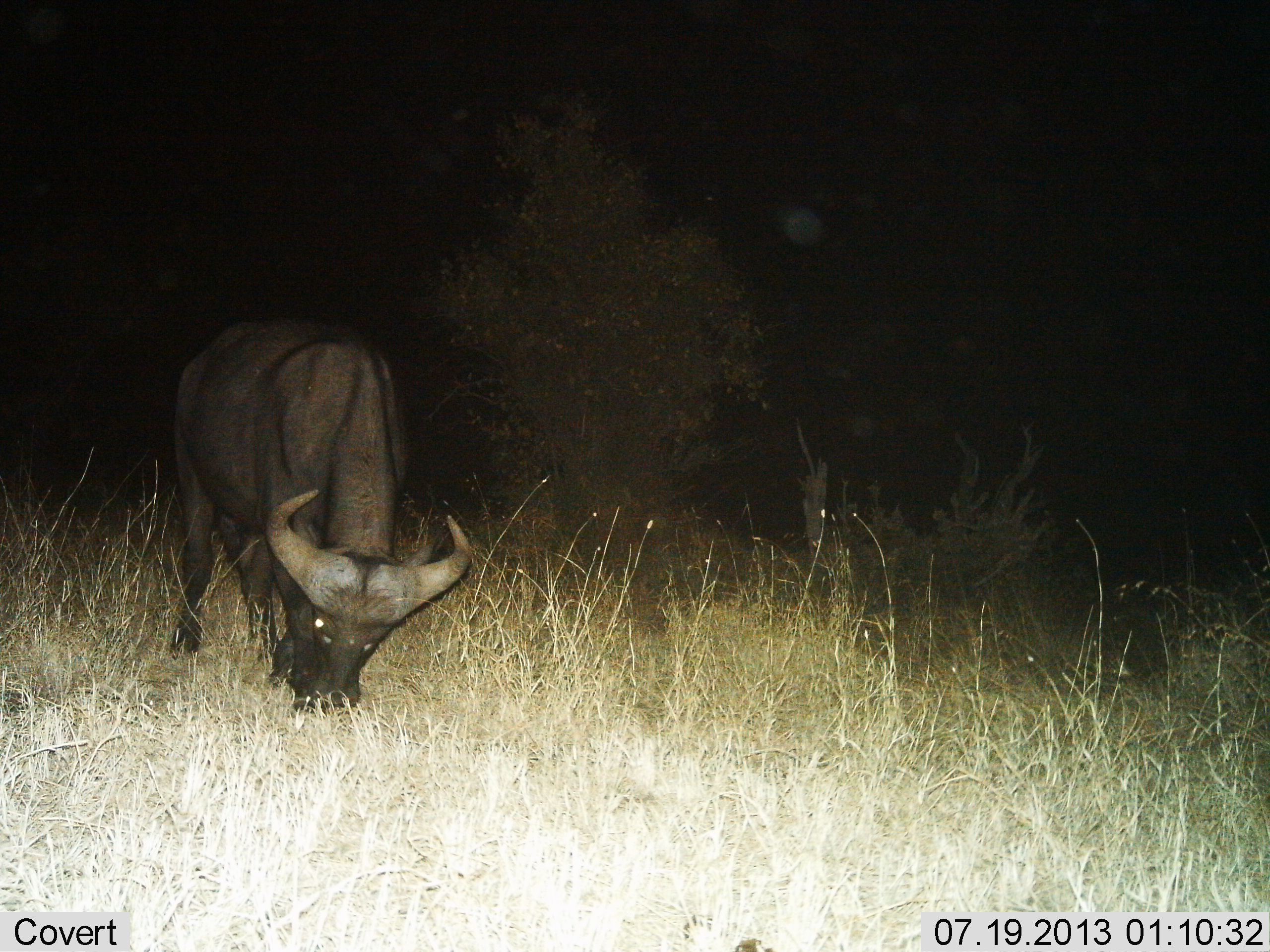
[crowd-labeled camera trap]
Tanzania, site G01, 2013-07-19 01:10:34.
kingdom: Animalia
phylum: Chordata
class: Mammalia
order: Artiodactyla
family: Bovidae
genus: Syncerus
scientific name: Syncerus caffer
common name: cape buffalo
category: buffalo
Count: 1.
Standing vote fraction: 10%.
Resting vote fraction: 0%.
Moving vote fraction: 0%.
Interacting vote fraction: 0%.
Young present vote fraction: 0%.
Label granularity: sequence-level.